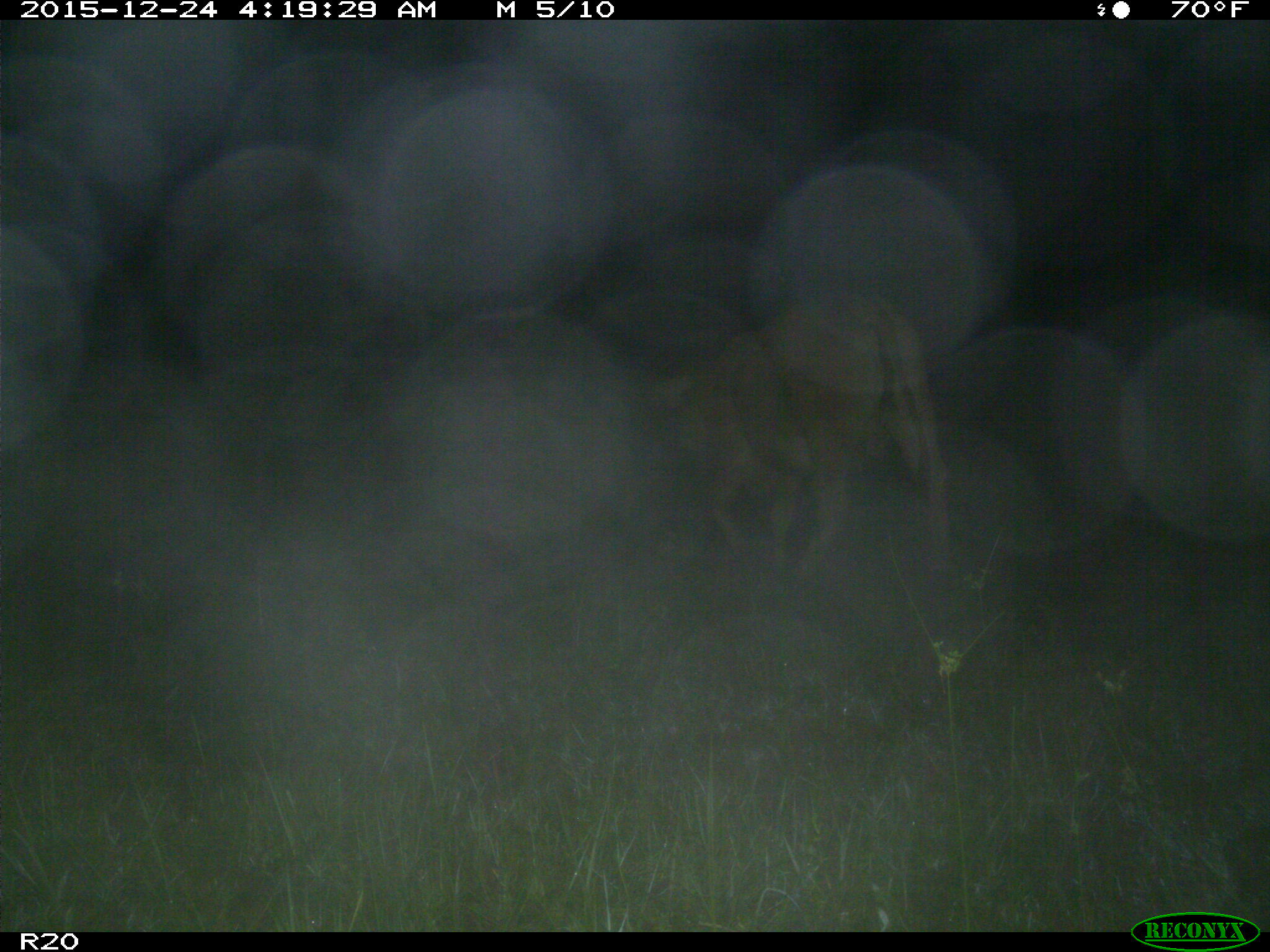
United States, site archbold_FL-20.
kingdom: Animalia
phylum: Chordata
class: Mammalia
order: Artiodactyla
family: Bovidae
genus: Bos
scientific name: Bos taurus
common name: domestic cow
Bos taurus (domestic cow).